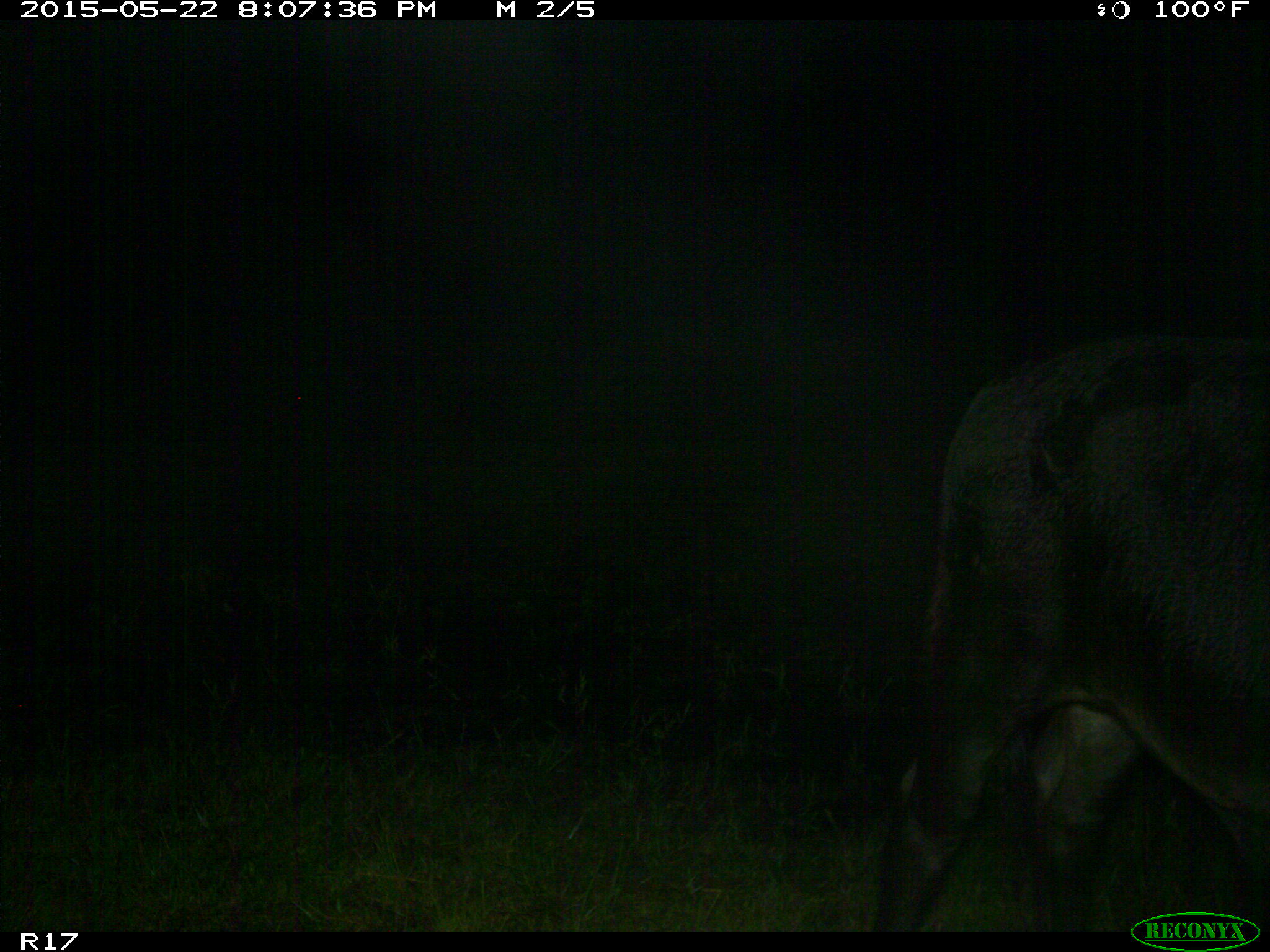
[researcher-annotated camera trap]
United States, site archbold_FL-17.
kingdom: Animalia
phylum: Chordata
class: Mammalia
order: Artiodactyla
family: Bovidae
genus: Bos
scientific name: Bos taurus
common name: domestic cow